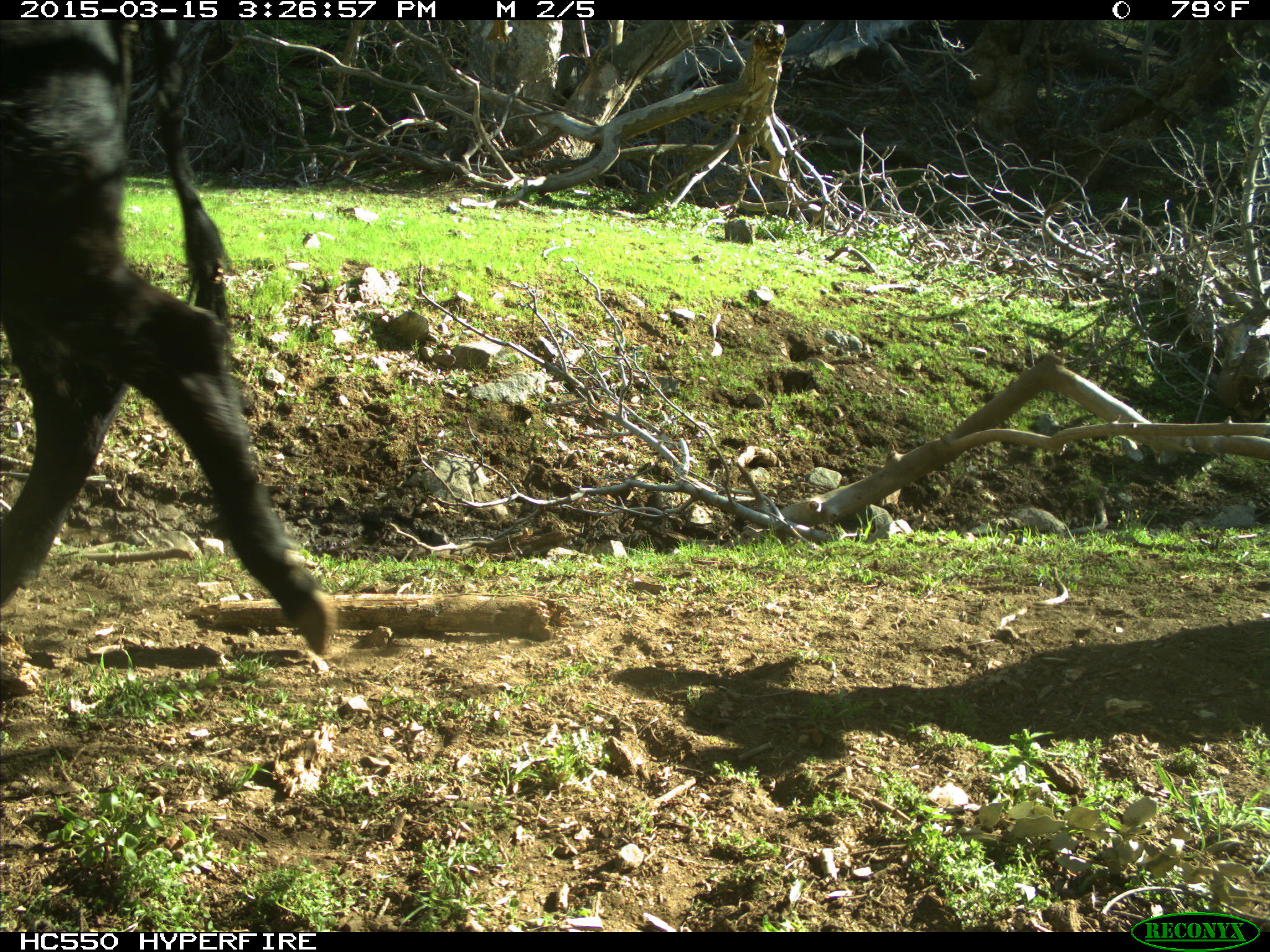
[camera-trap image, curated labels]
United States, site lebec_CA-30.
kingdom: Animalia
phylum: Chordata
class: Mammalia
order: Artiodactyla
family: Bovidae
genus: Bos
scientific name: Bos taurus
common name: domestic cow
Bos taurus (domestic cow).